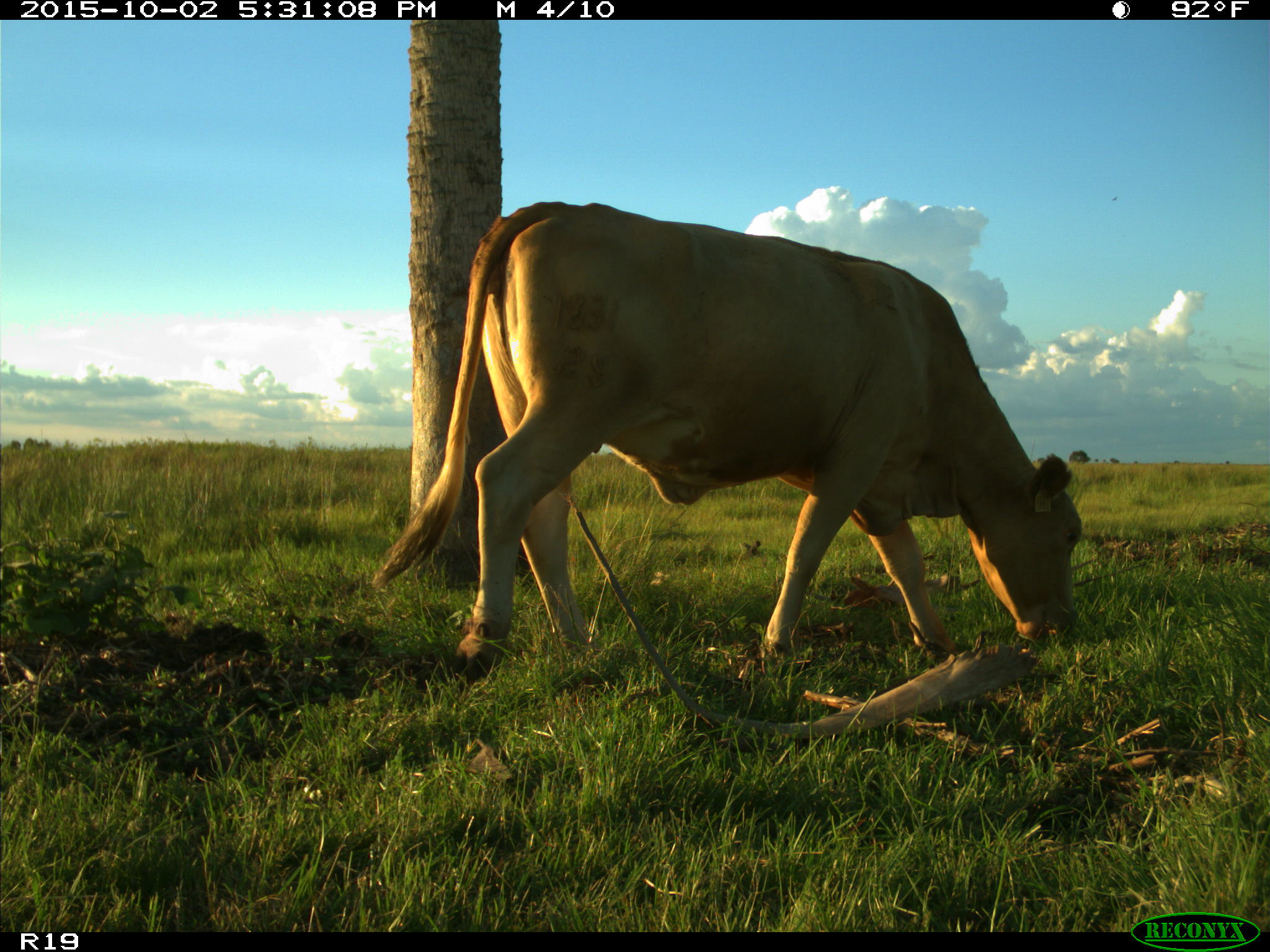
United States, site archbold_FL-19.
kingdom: Animalia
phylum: Chordata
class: Mammalia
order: Artiodactyla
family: Bovidae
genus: Bos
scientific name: Bos taurus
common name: domestic cow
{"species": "Bos taurus (domestic cow)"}